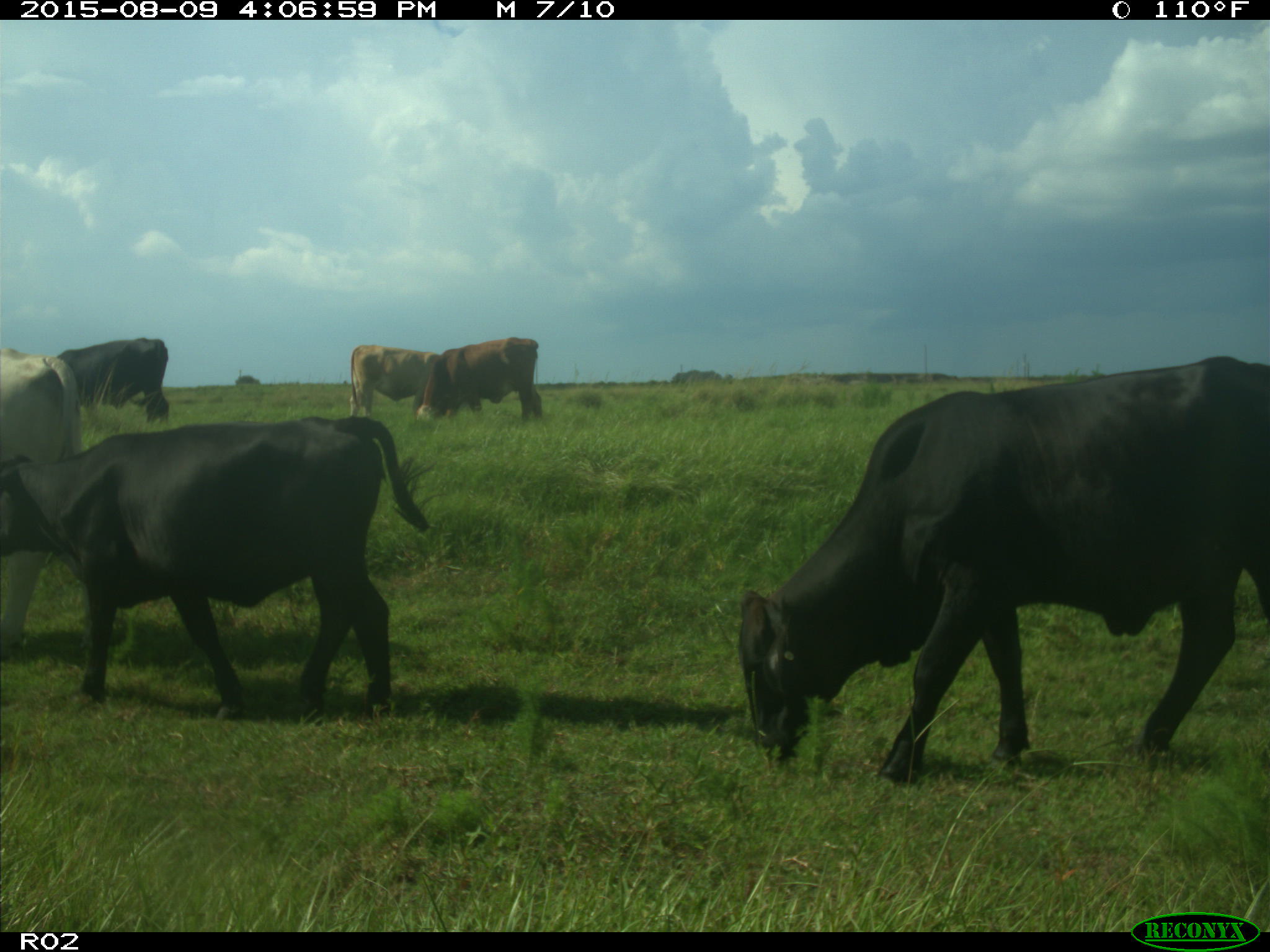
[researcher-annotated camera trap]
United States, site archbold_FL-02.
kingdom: Animalia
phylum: Chordata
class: Mammalia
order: Artiodactyla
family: Bovidae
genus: Bos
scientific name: Bos taurus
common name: domestic cow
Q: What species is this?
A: Bos taurus (domestic cow).